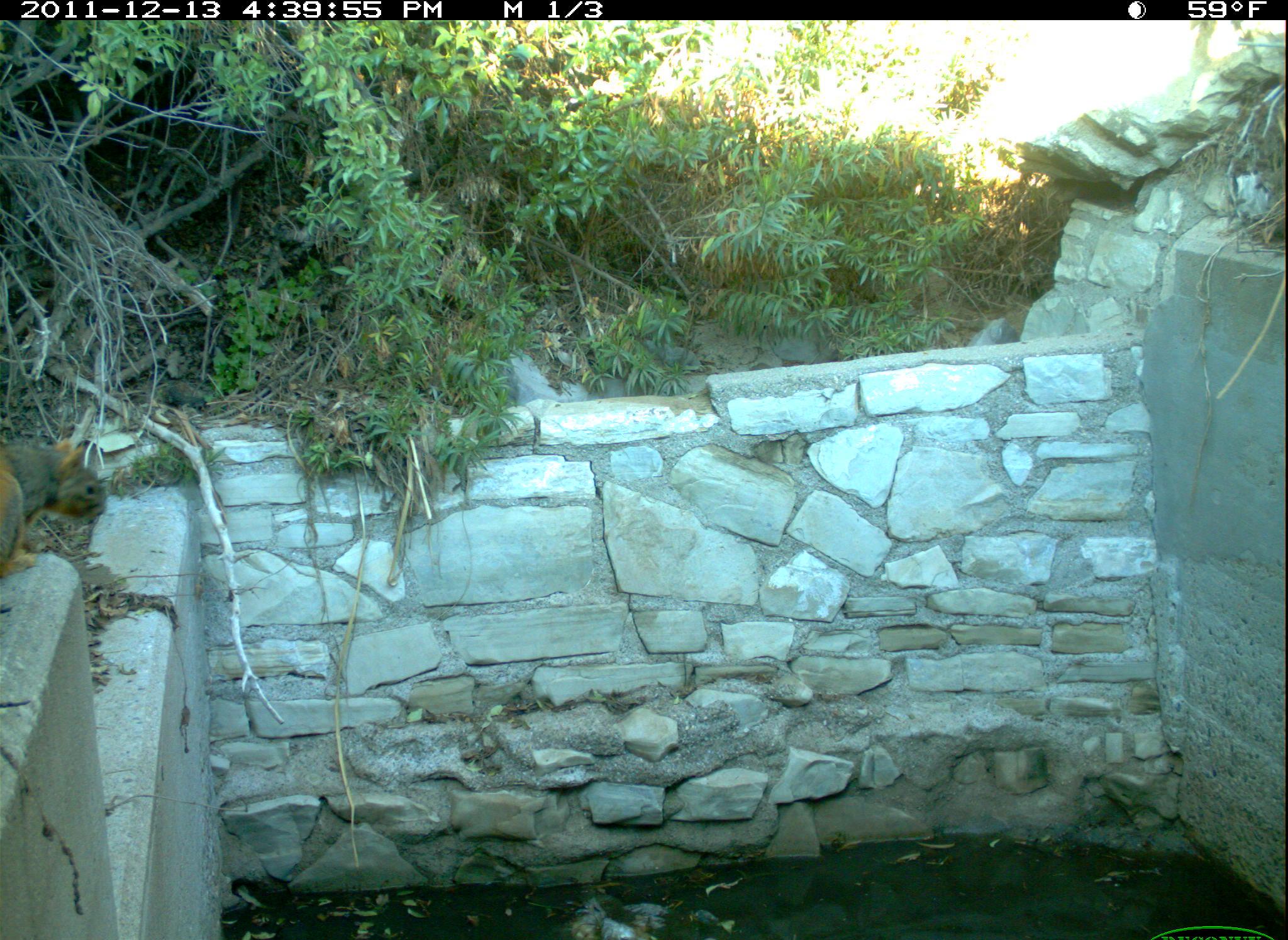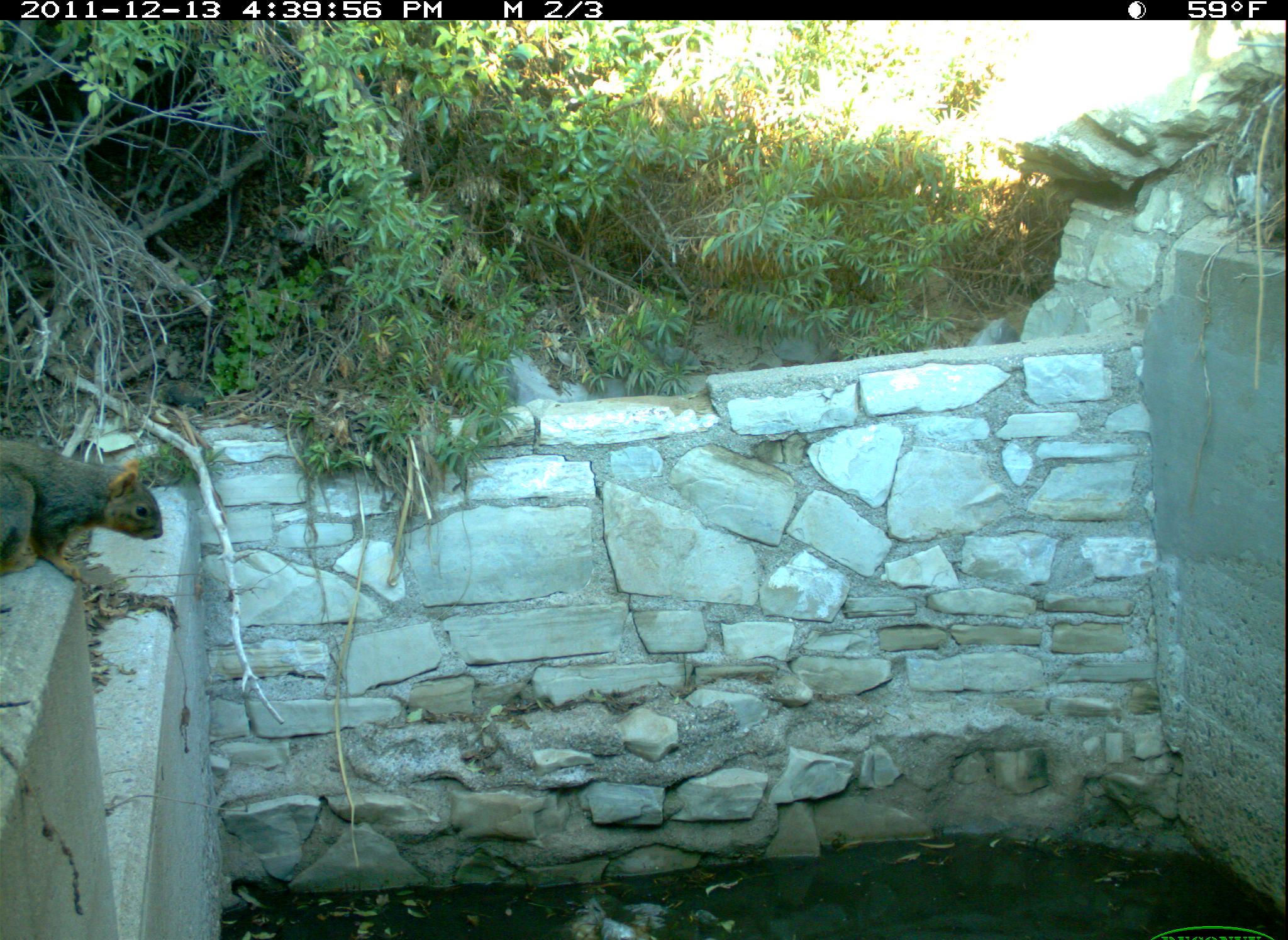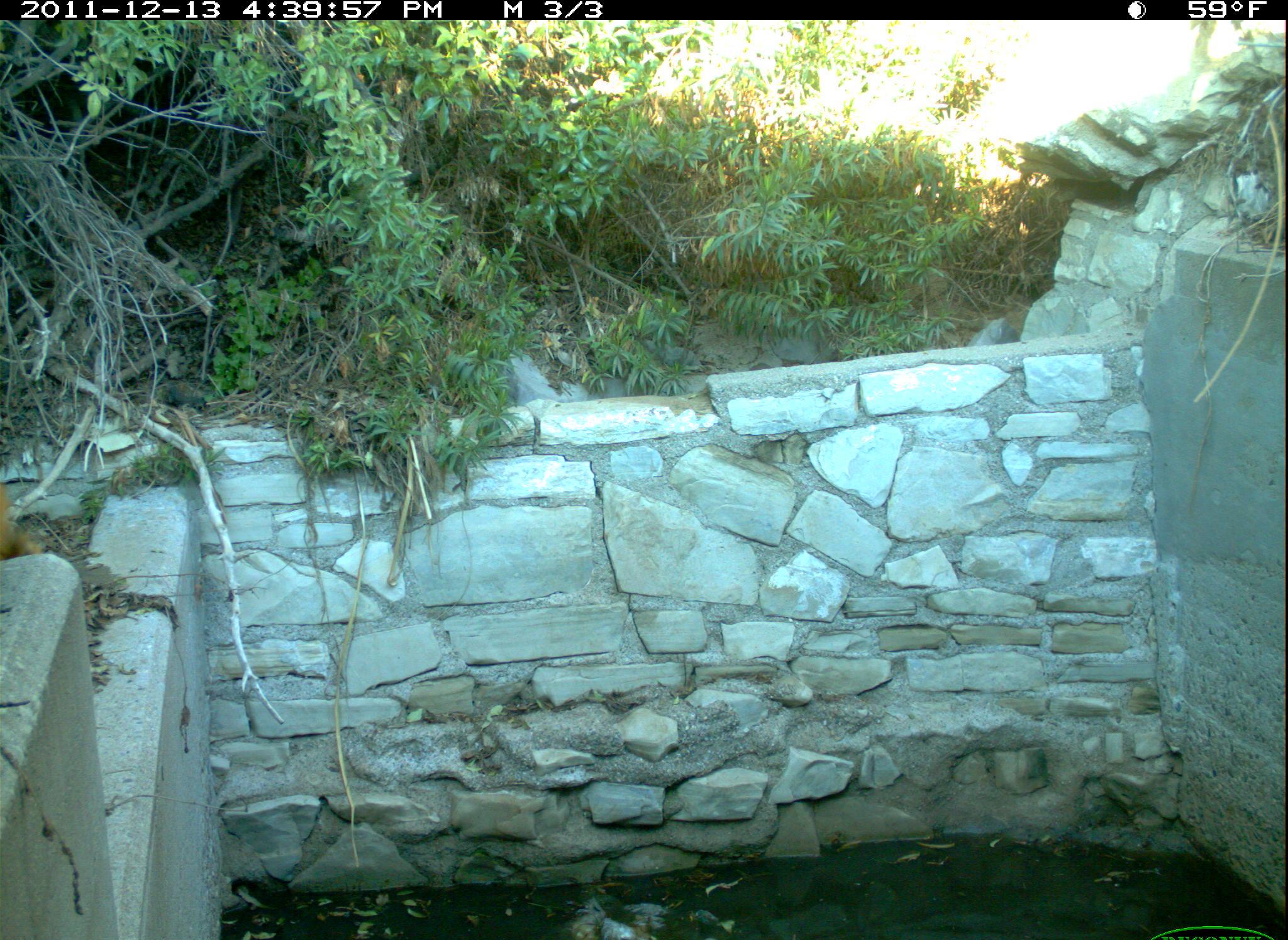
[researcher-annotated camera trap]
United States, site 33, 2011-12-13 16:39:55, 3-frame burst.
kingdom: Animalia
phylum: Chordata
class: Mammalia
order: Rodentia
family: Sciuridae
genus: Sciurus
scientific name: Sciurus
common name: squirrel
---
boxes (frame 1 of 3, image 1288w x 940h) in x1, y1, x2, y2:
squirrel: 0, 432, 114, 586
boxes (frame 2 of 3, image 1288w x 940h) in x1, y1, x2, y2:
squirrel: 2, 432, 172, 586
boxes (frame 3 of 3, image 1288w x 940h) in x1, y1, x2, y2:
squirrel: 0, 480, 56, 569